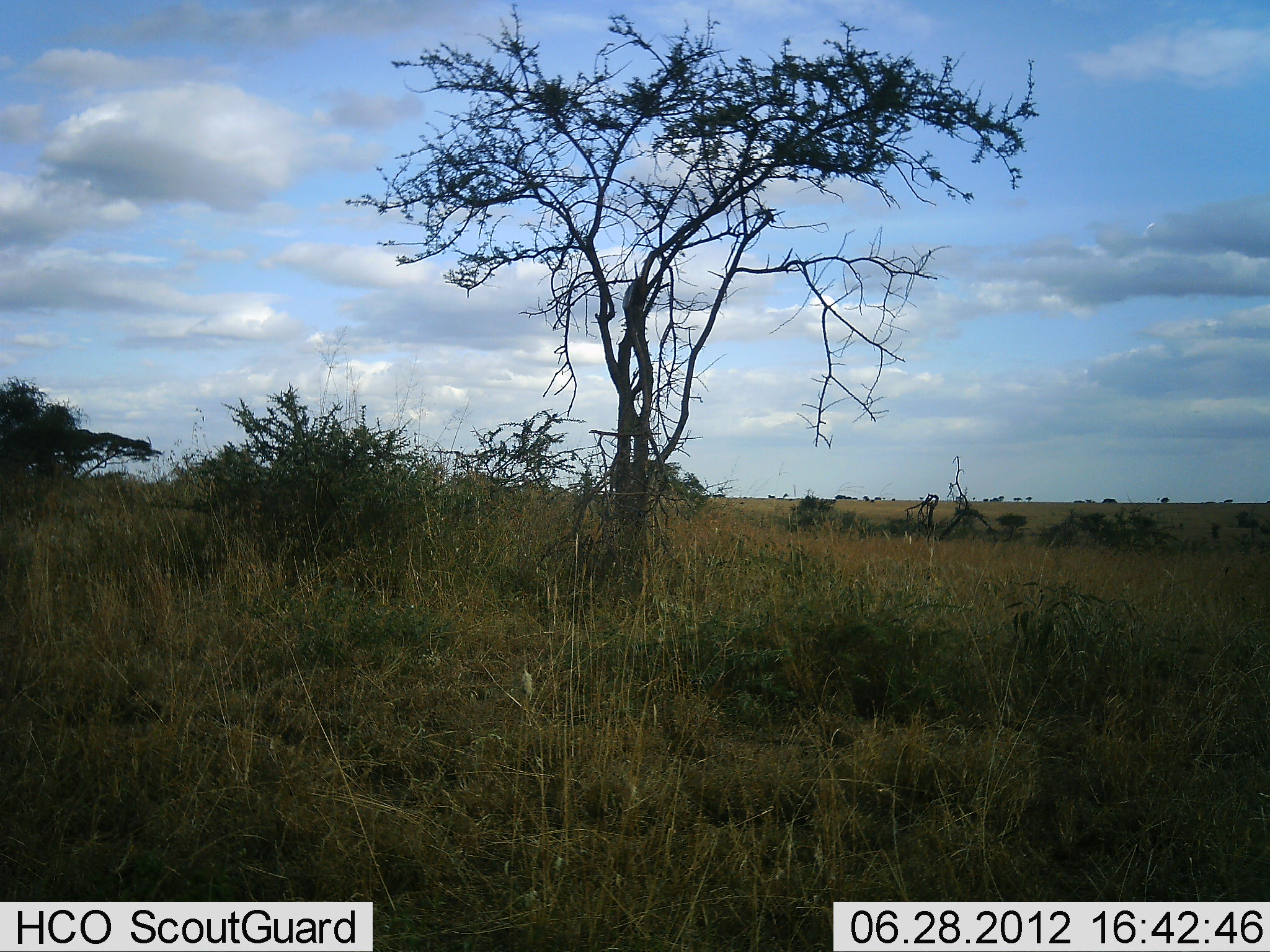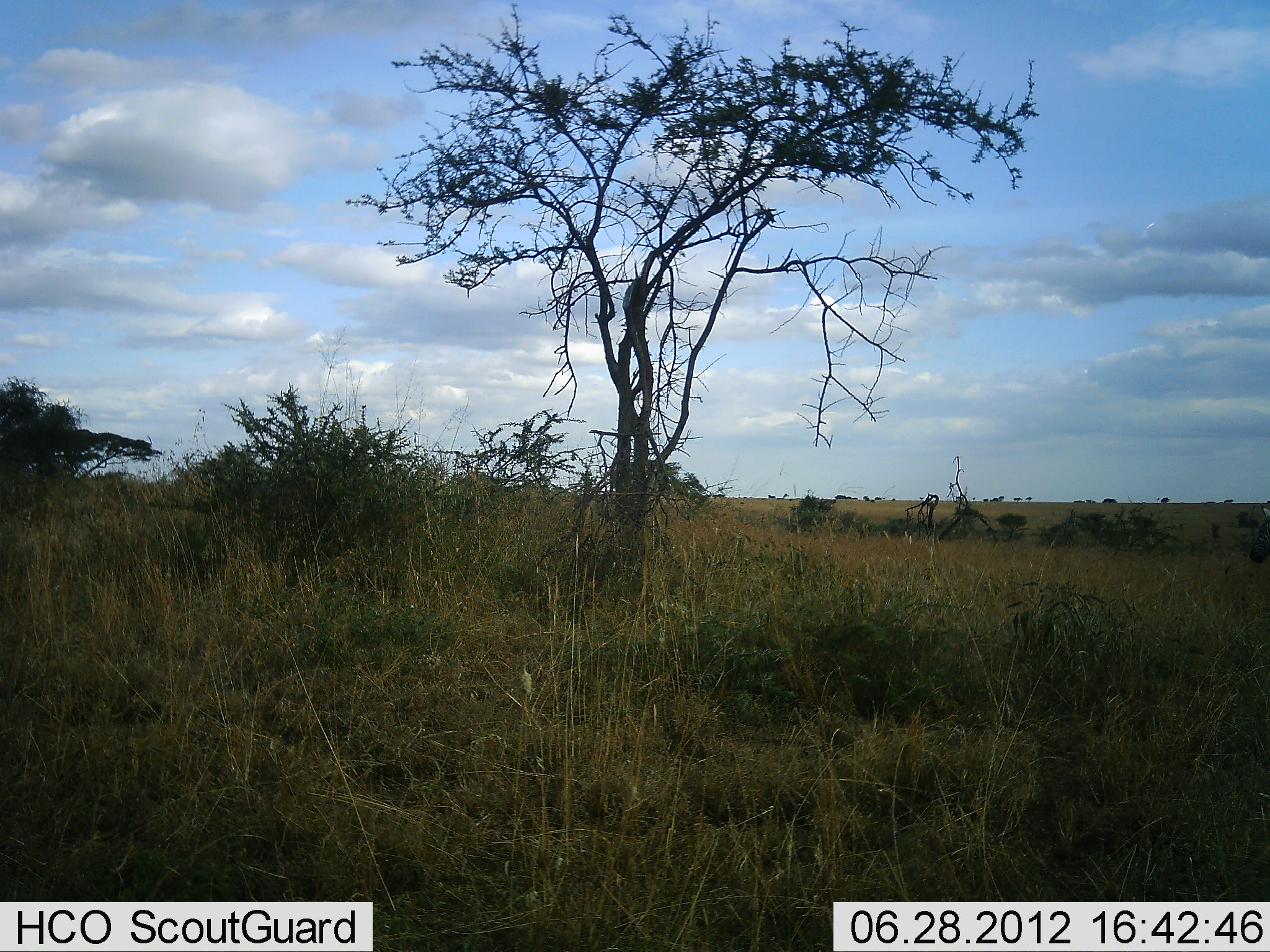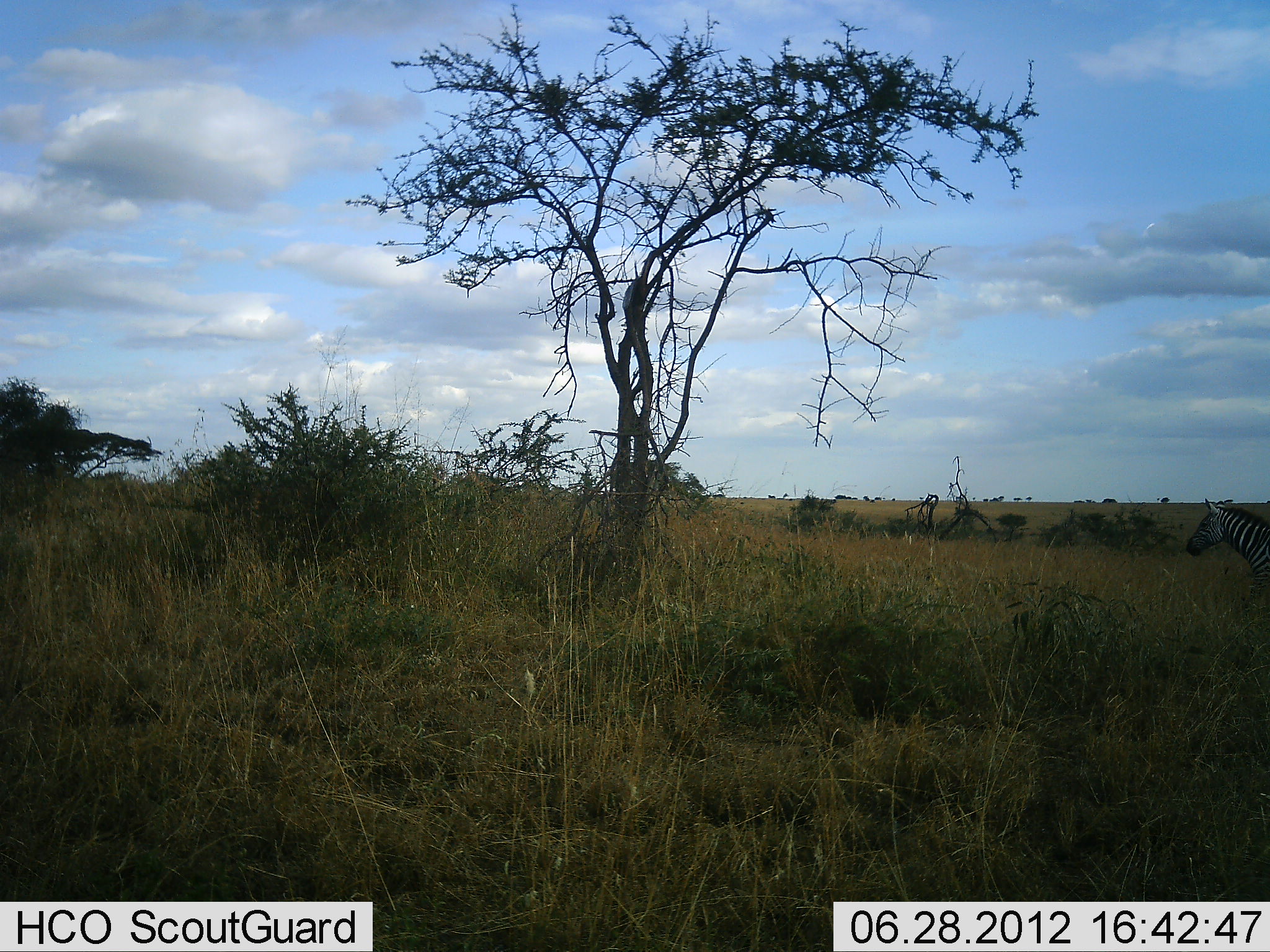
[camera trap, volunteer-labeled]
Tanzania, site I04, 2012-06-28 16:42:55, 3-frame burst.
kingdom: Animalia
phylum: Chordata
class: Mammalia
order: Perissodactyla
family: Equidae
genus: Equus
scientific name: Equus quagga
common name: plains zebra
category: zebra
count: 1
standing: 0%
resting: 0%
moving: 100%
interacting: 0%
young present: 0%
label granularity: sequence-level